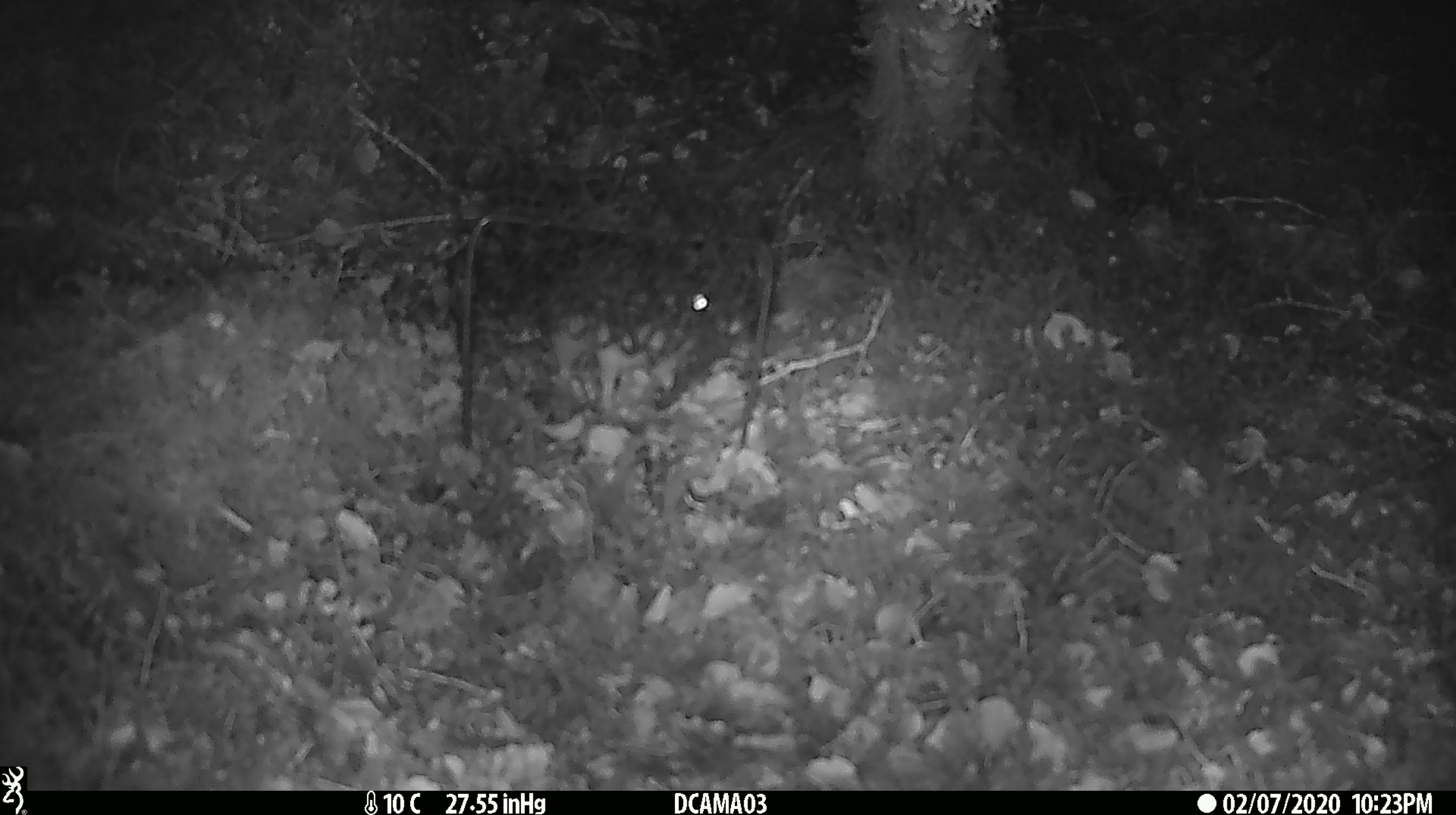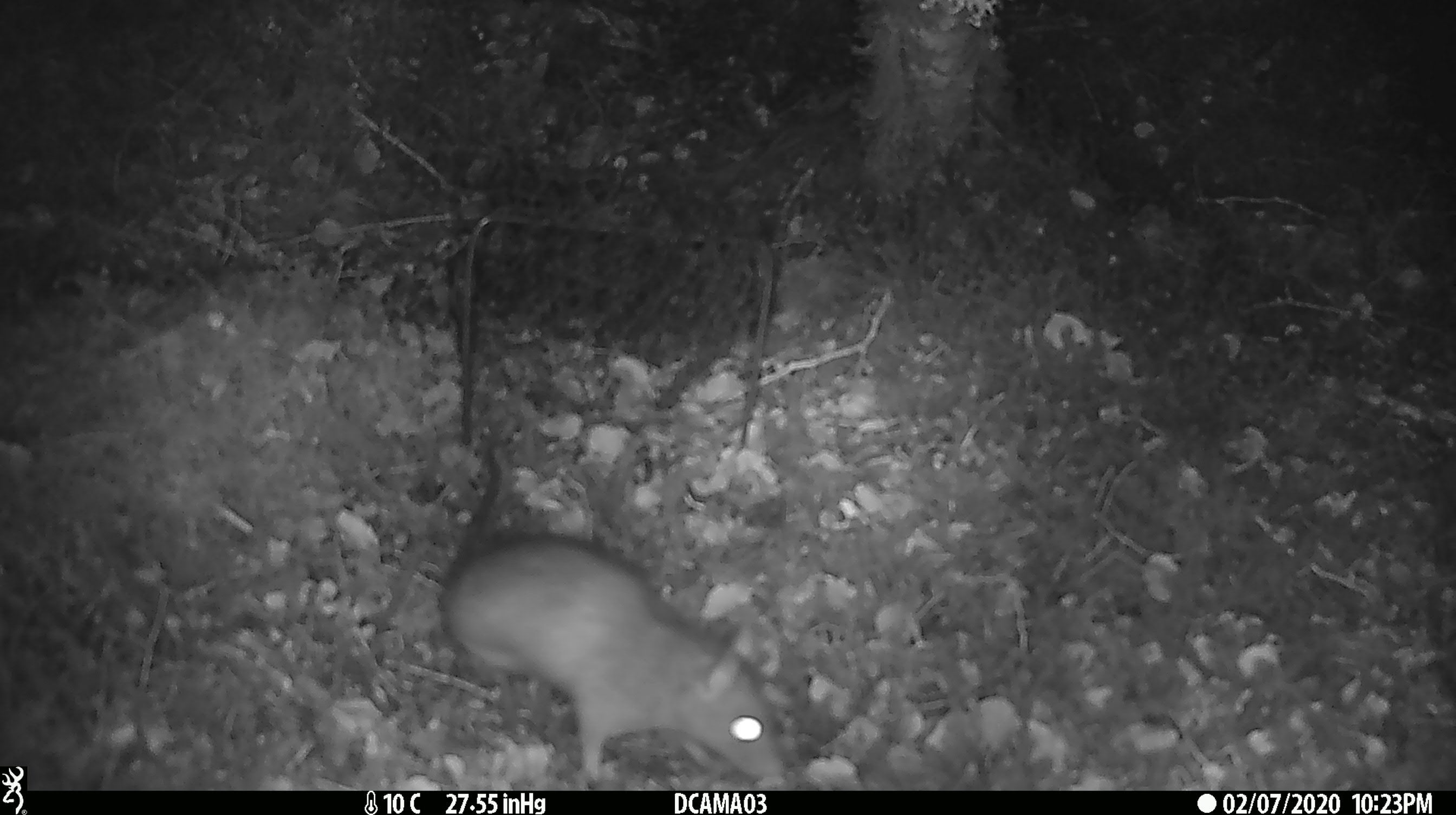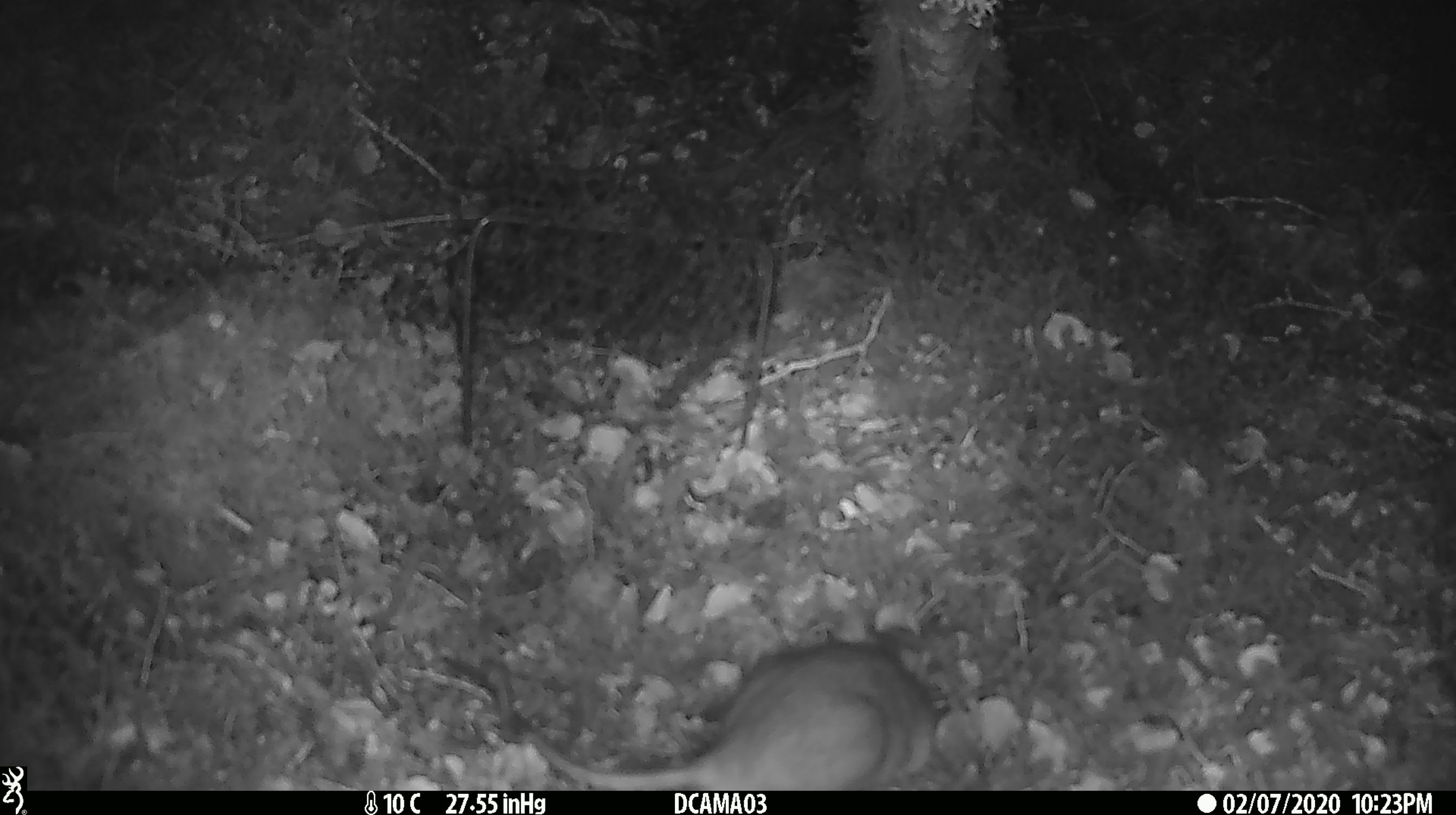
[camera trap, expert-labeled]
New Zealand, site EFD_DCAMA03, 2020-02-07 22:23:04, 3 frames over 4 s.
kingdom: Animalia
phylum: Chordata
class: Mammalia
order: Rodentia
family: Muridae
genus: Rattus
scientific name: Rattus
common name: rat